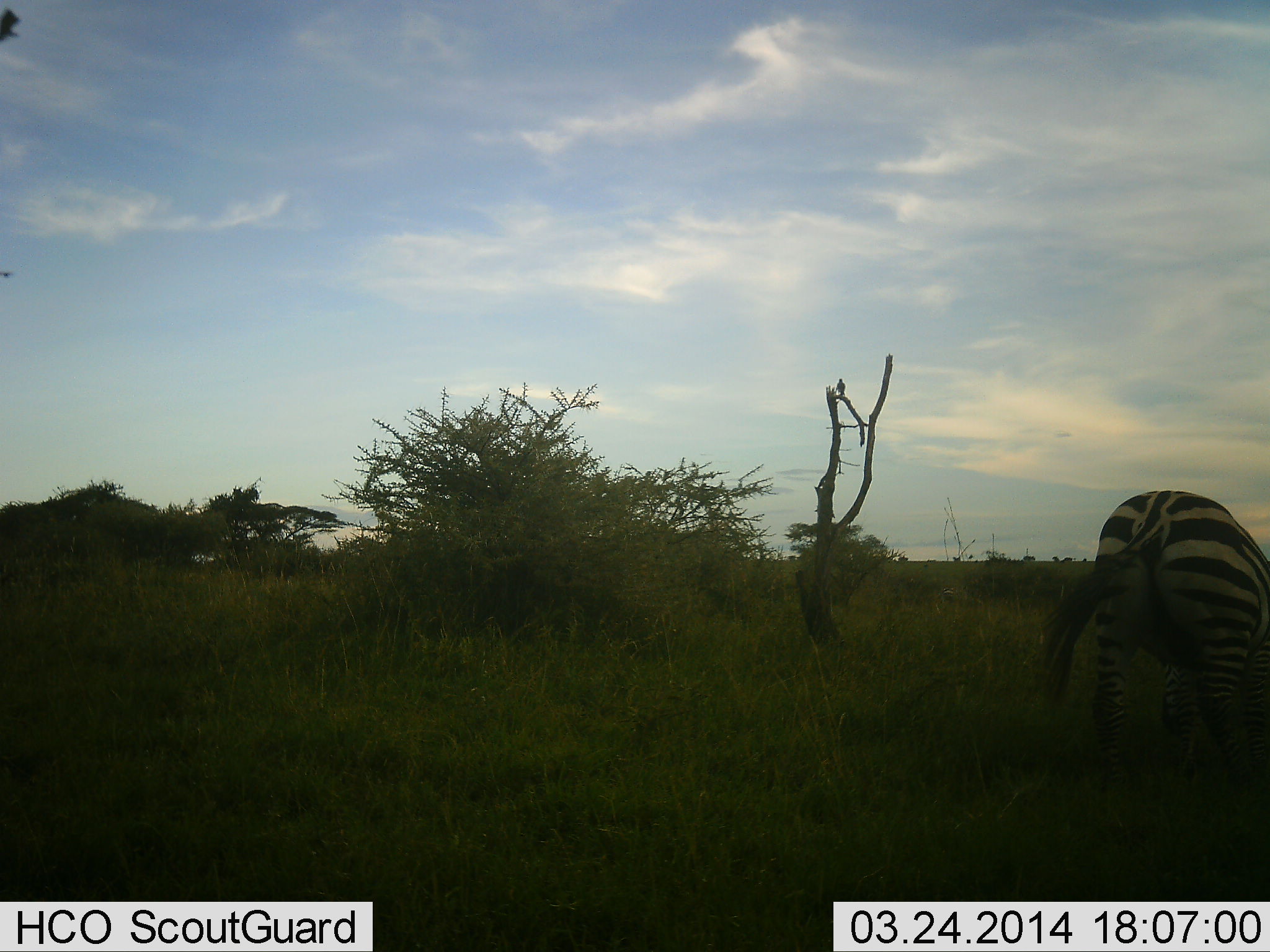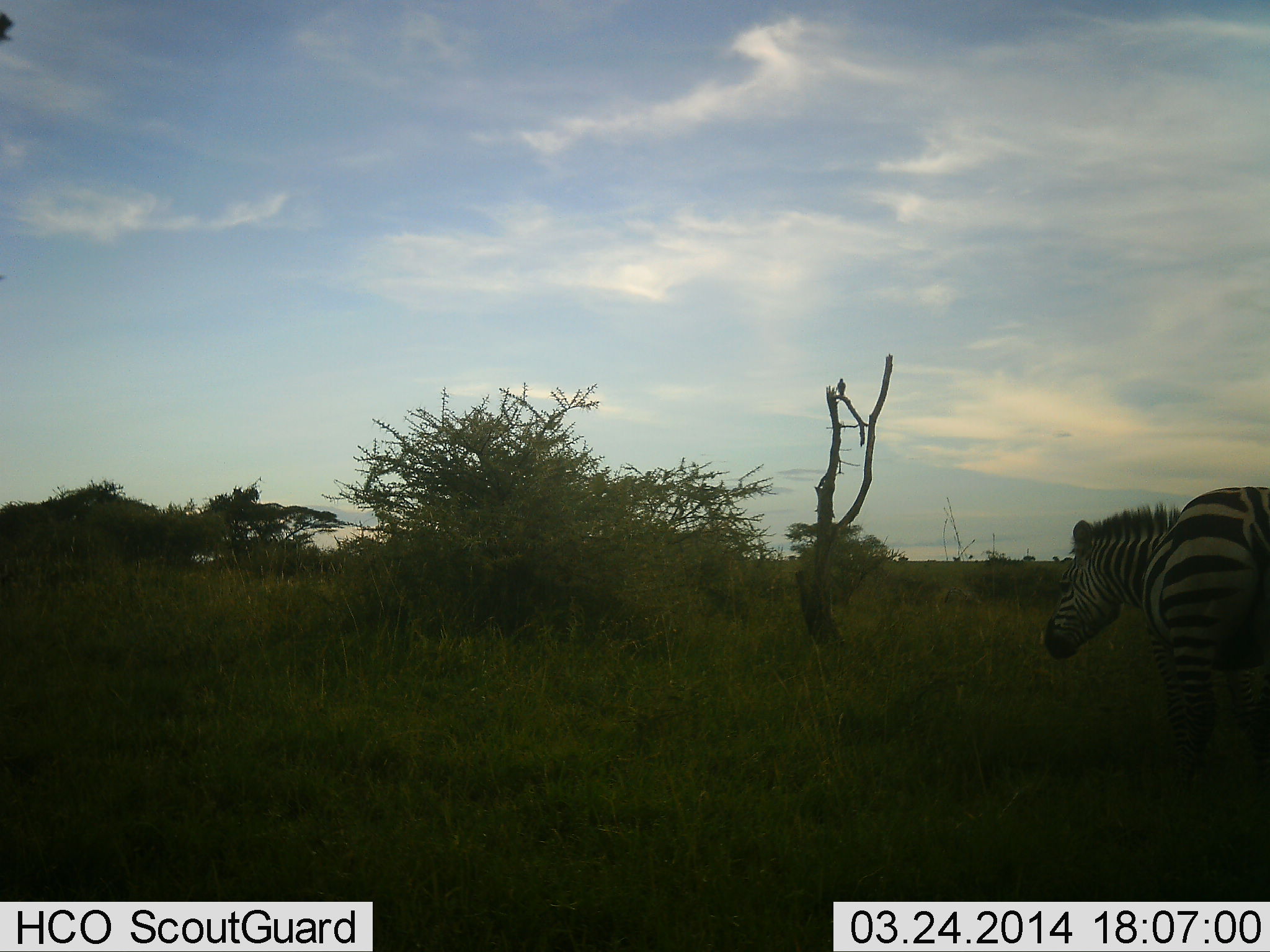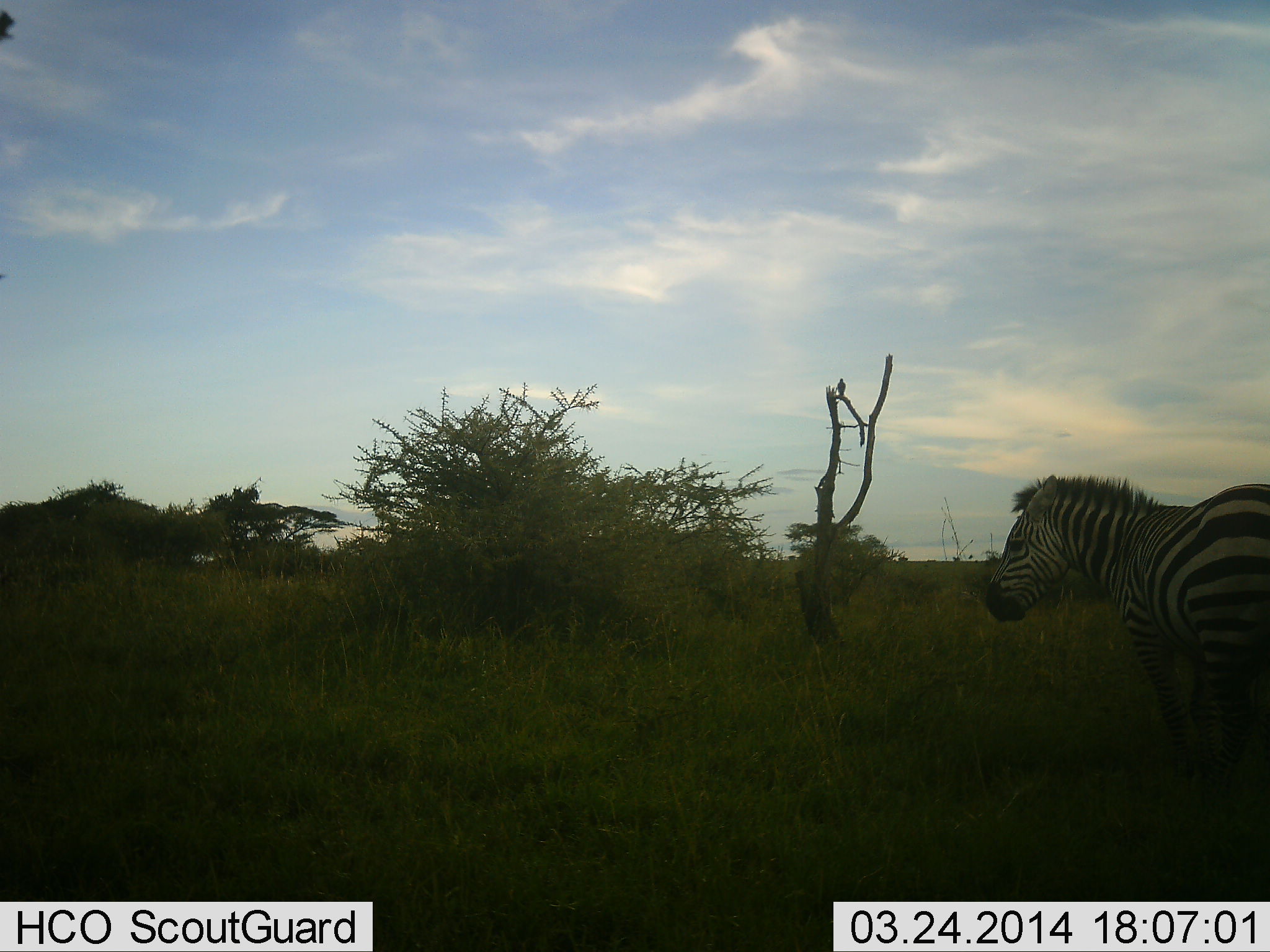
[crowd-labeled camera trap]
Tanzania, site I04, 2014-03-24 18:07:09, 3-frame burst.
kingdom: Animalia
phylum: Chordata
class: Mammalia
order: Perissodactyla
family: Equidae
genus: Equus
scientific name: Equus quagga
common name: plains zebra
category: zebra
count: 1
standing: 47%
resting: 2%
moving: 45%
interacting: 0%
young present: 0%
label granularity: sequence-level